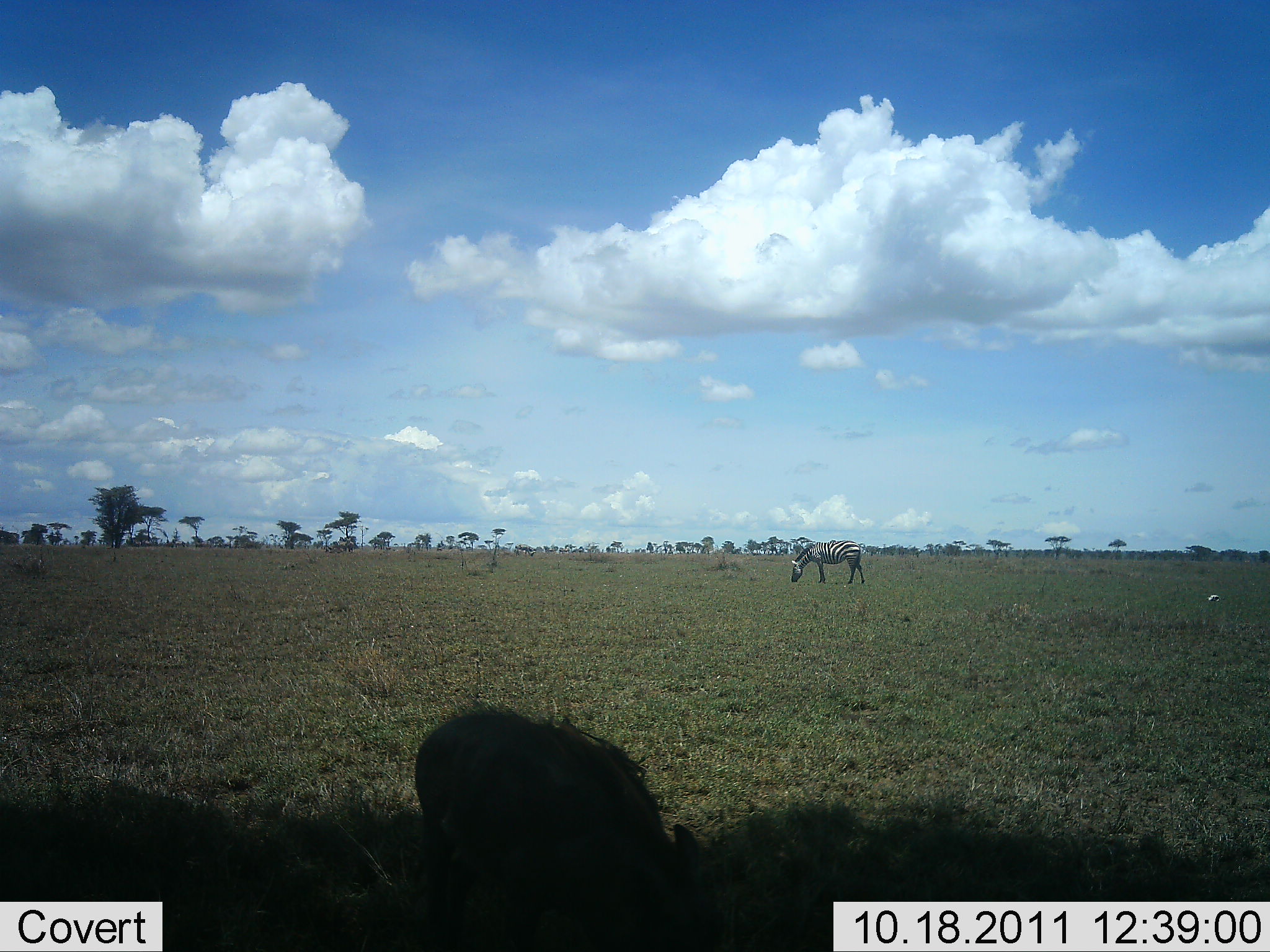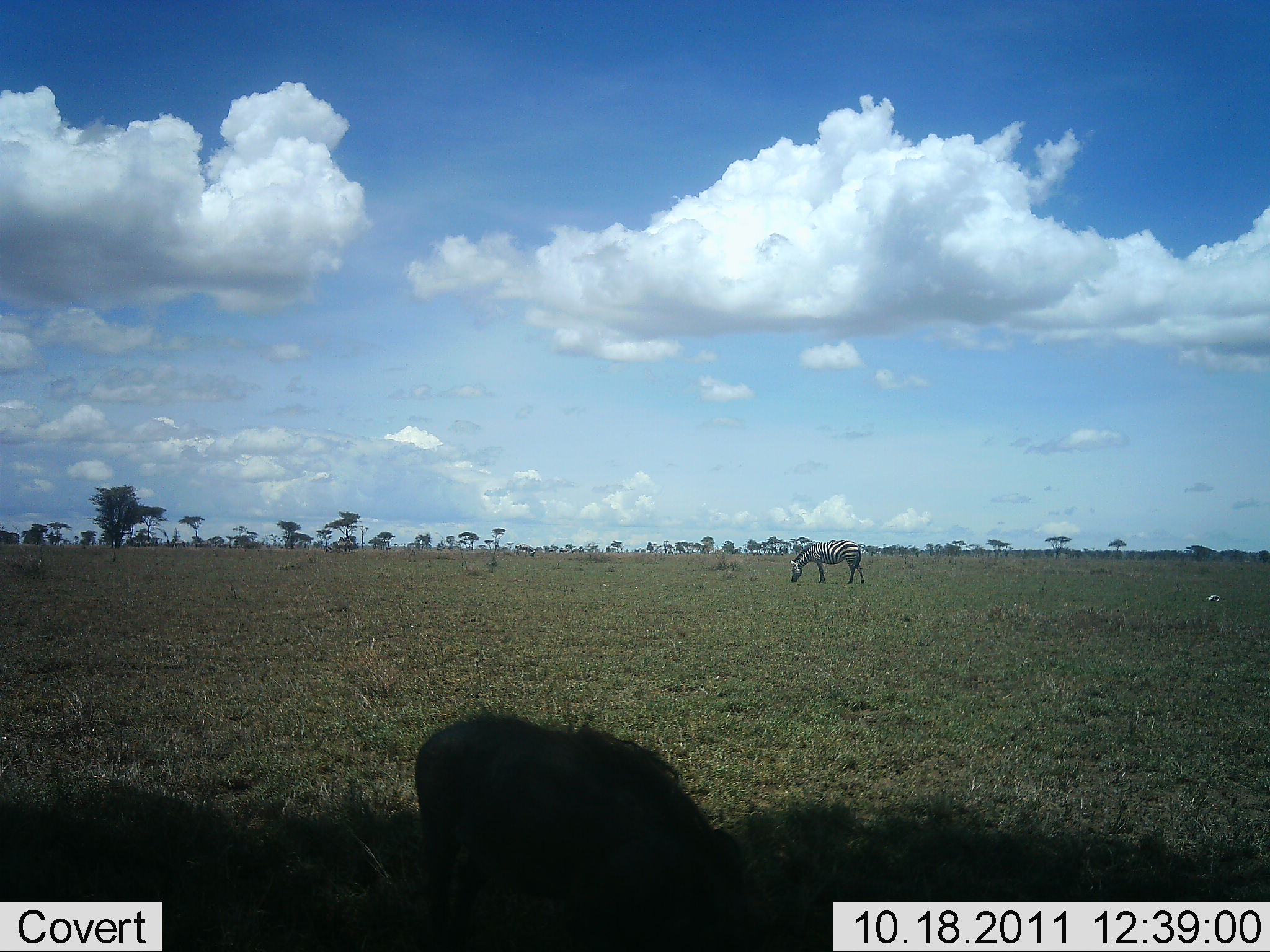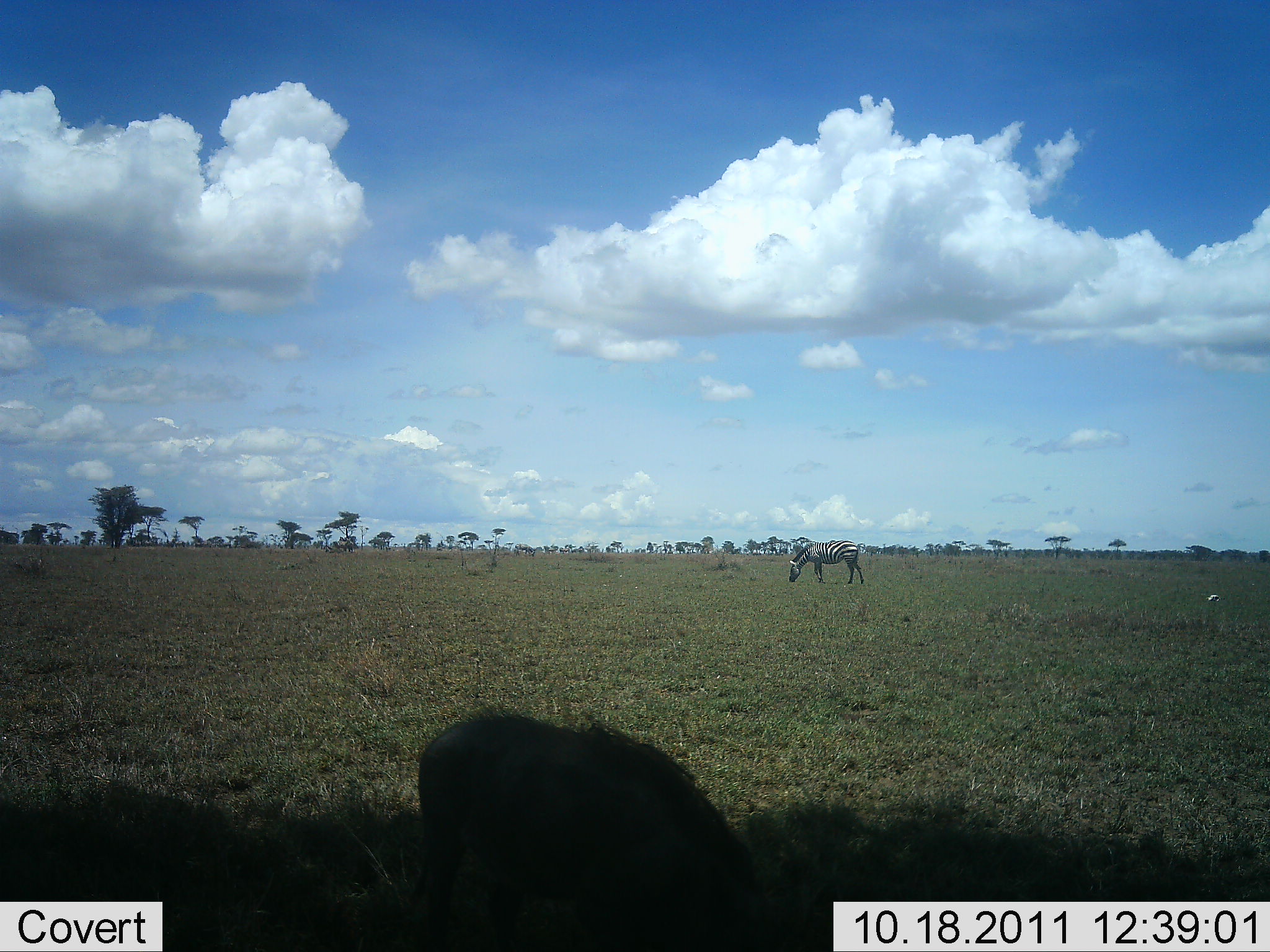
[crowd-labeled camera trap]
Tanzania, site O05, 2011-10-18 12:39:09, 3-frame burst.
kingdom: Animalia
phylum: Chordata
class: Mammalia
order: Perissodactyla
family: Equidae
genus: Equus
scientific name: Equus quagga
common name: plains zebra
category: zebra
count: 1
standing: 20%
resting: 0%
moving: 0%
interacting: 0%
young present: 0%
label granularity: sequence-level